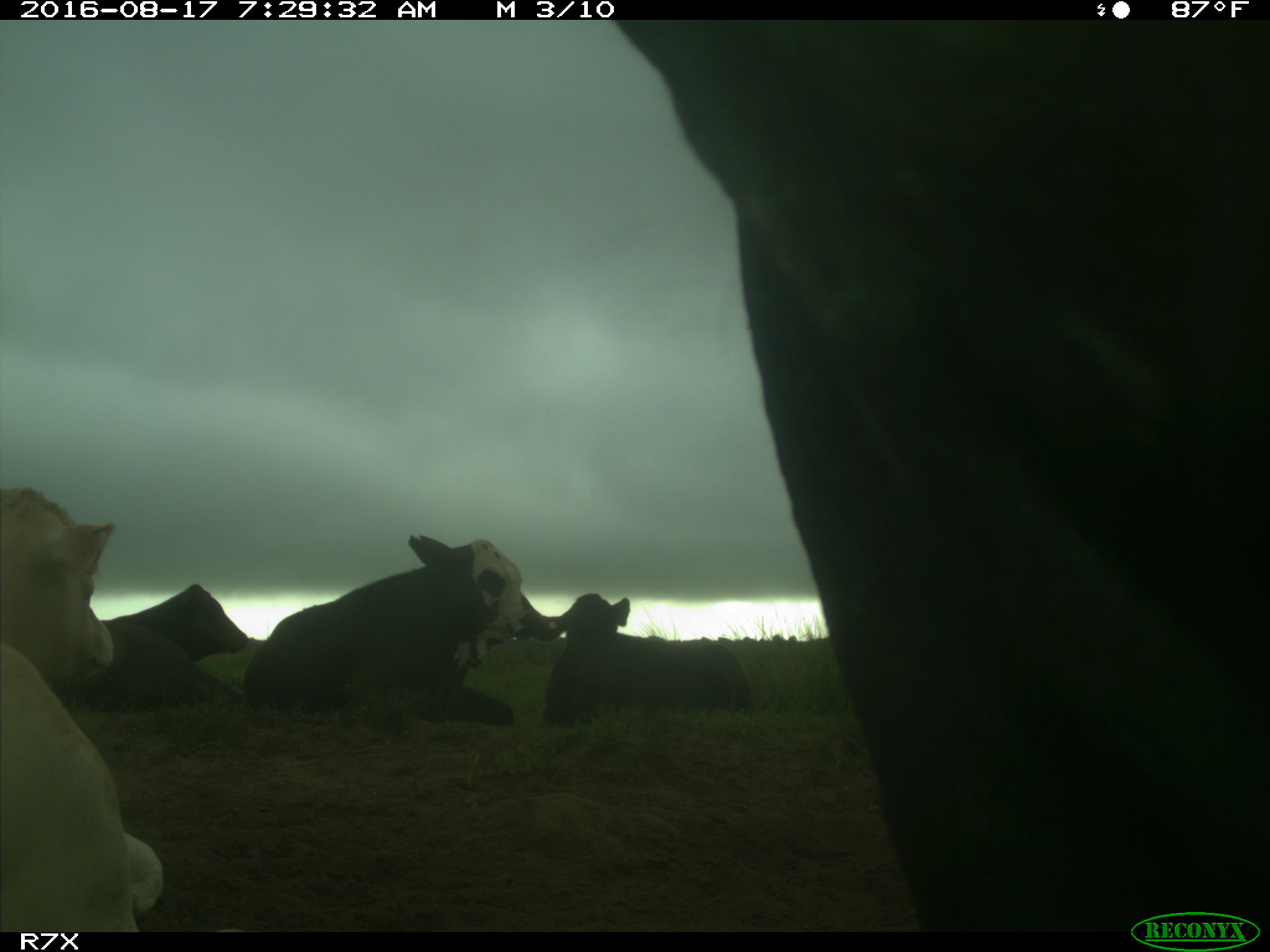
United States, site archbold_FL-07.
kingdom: Animalia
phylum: Chordata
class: Mammalia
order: Artiodactyla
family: Bovidae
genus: Bos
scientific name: Bos taurus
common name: domestic cow